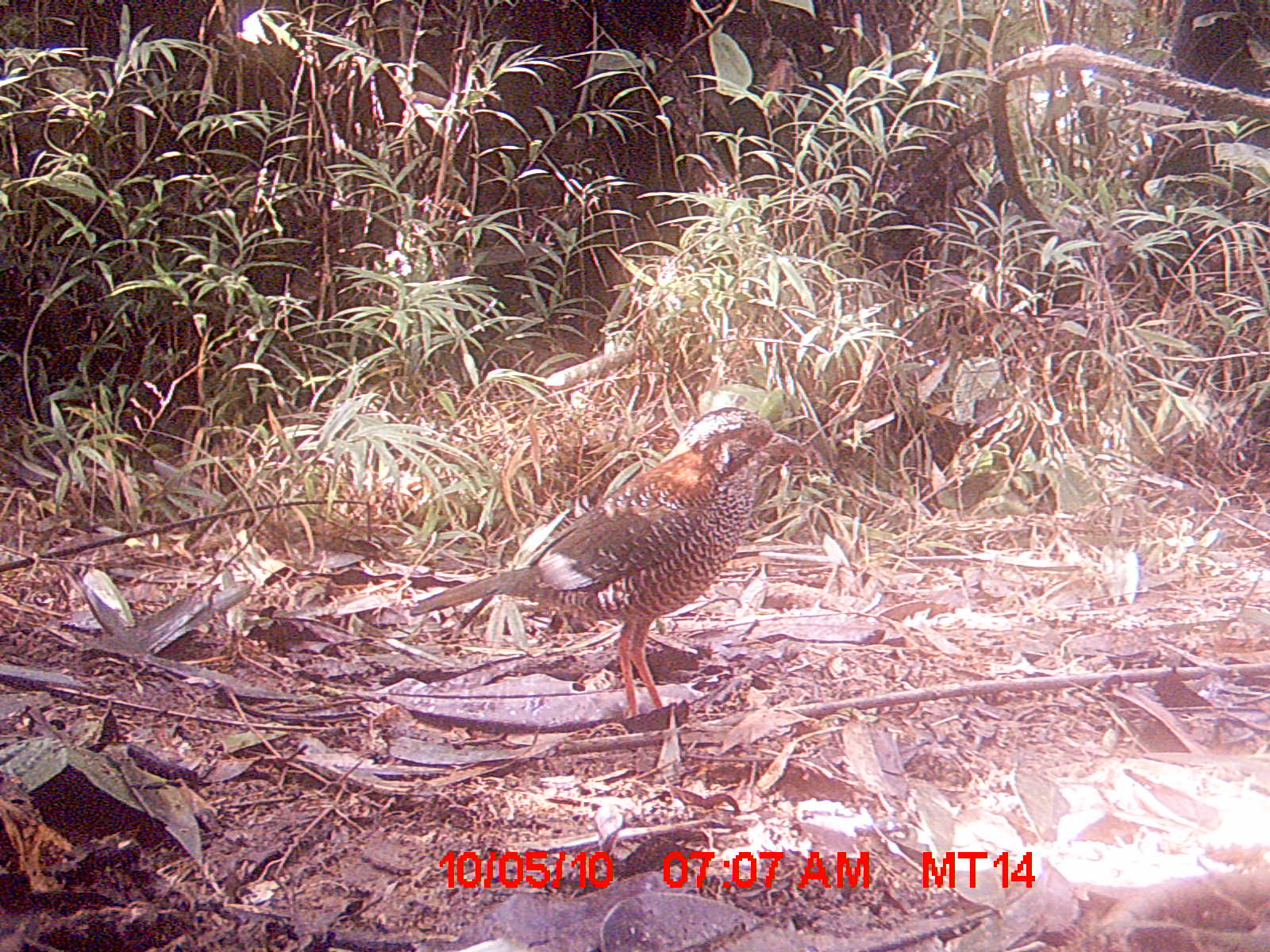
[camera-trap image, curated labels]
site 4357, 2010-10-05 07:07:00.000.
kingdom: Animalia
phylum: Chordata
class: Aves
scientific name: Aves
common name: bird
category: unknown bird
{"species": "unknown bird (bird) (Aves)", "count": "1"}